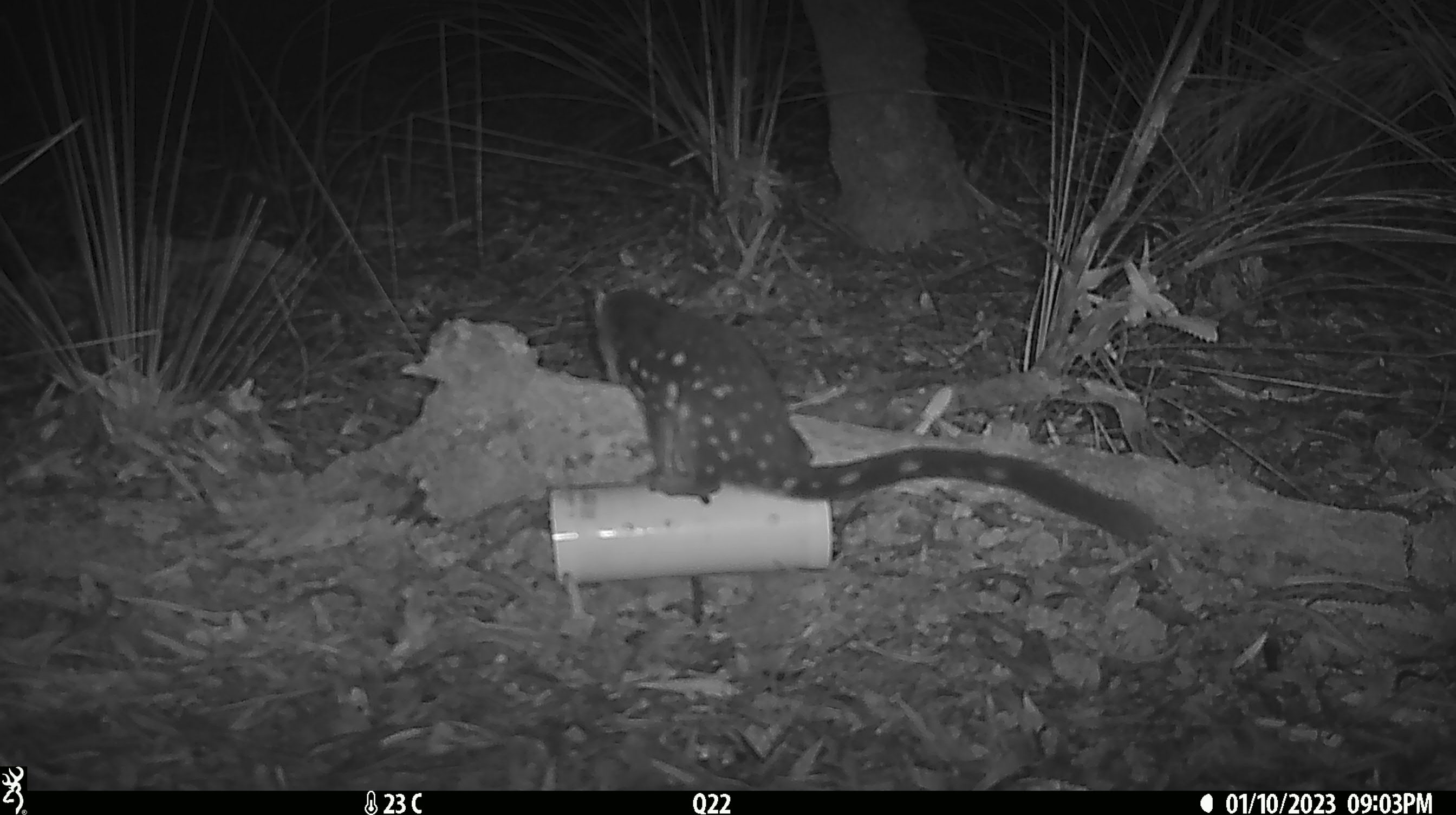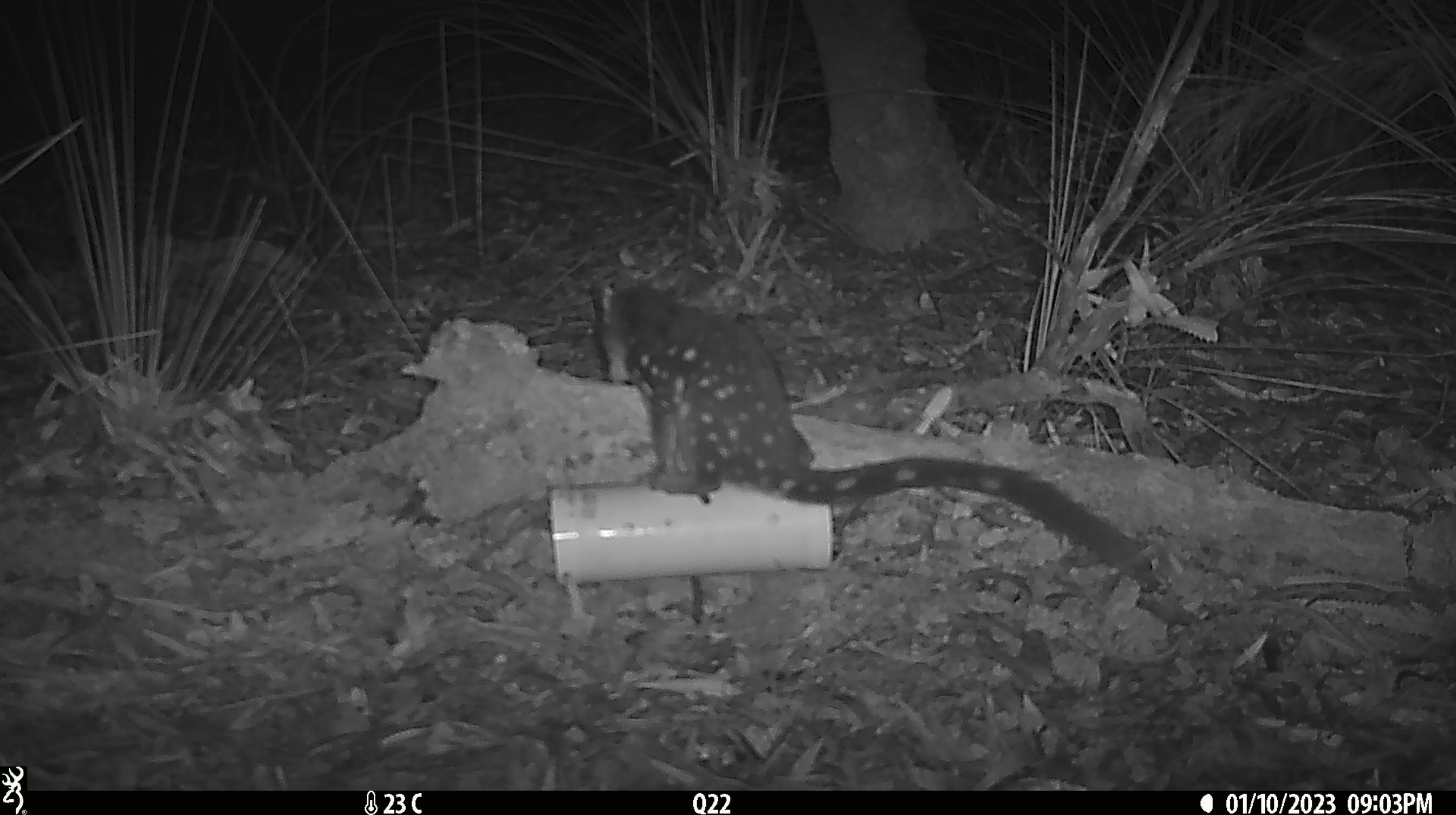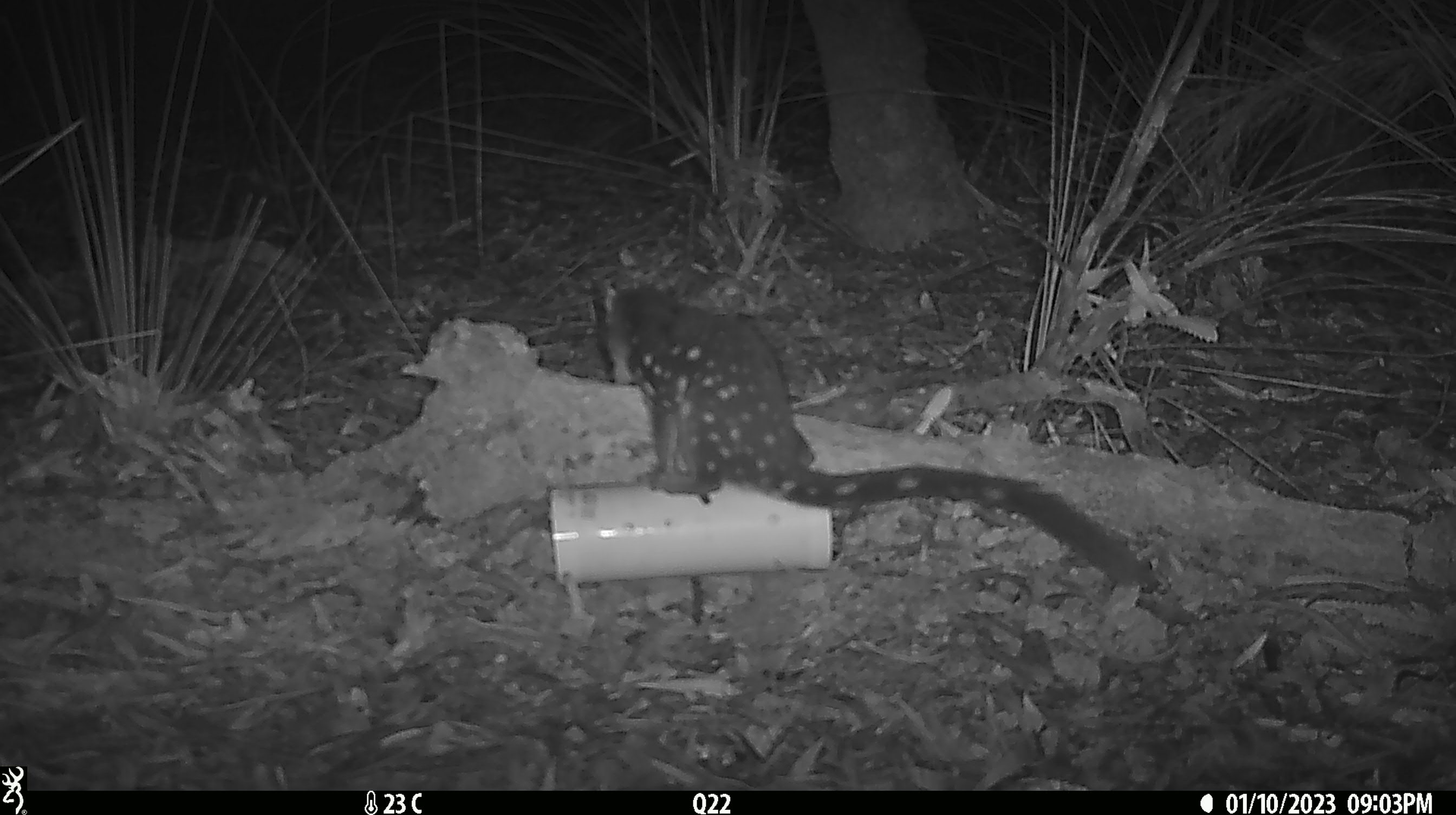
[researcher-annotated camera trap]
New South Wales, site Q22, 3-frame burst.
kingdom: Animalia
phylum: Chordata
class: Mammalia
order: Dasyuromorphia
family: Dasyuridae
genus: Dasyurus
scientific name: Dasyurus maculatus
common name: spotted-tailed quoll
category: quoll